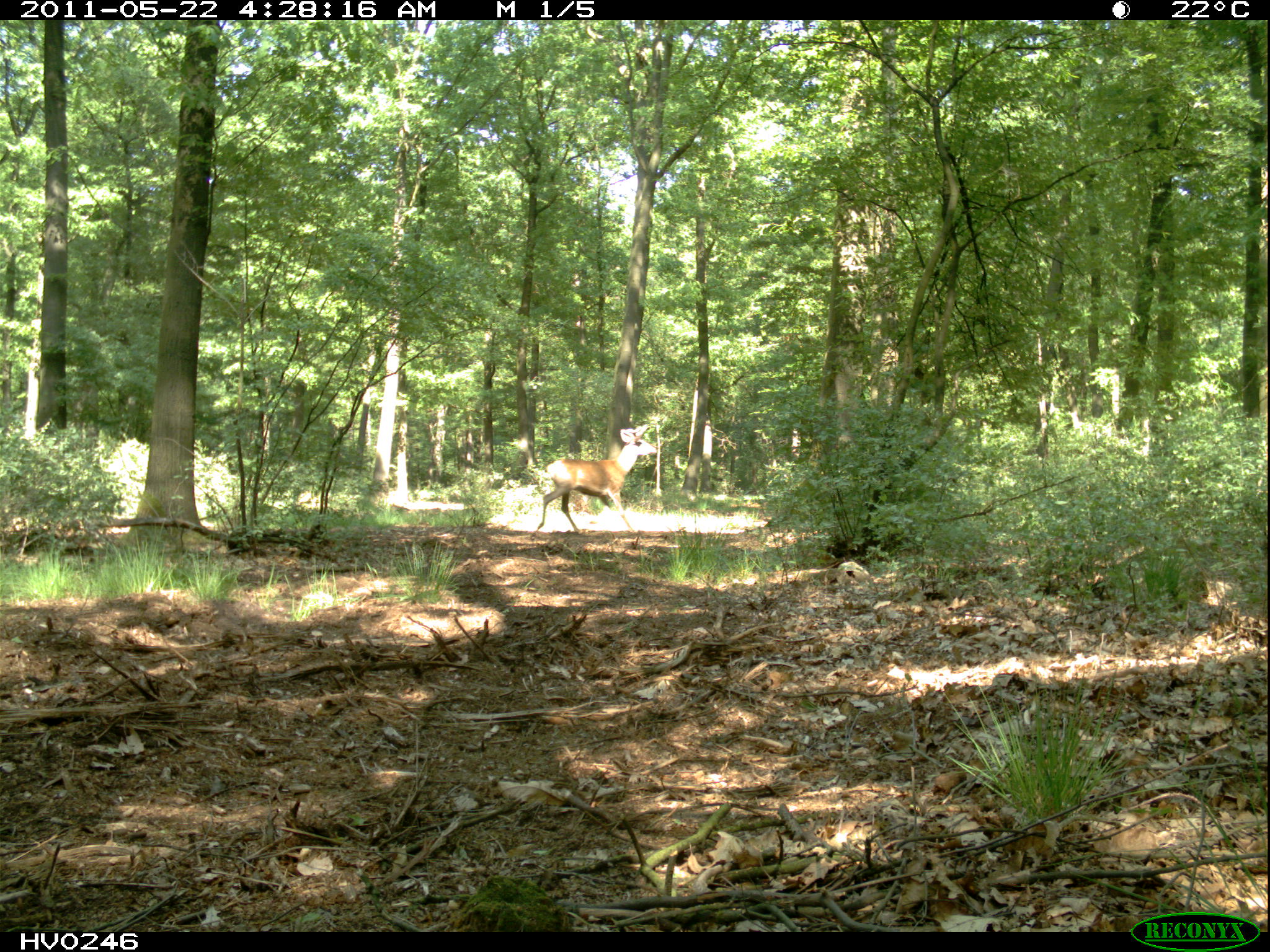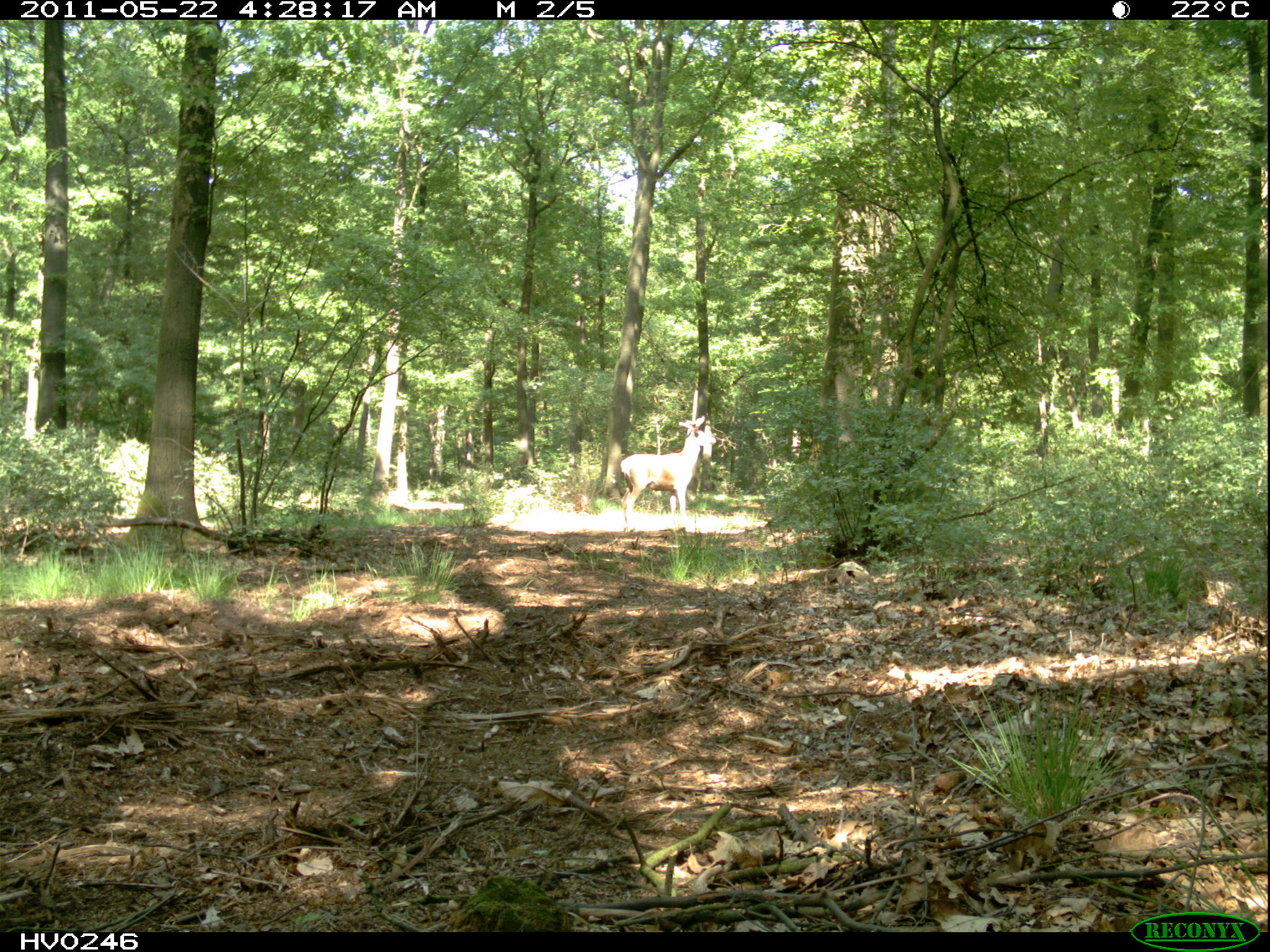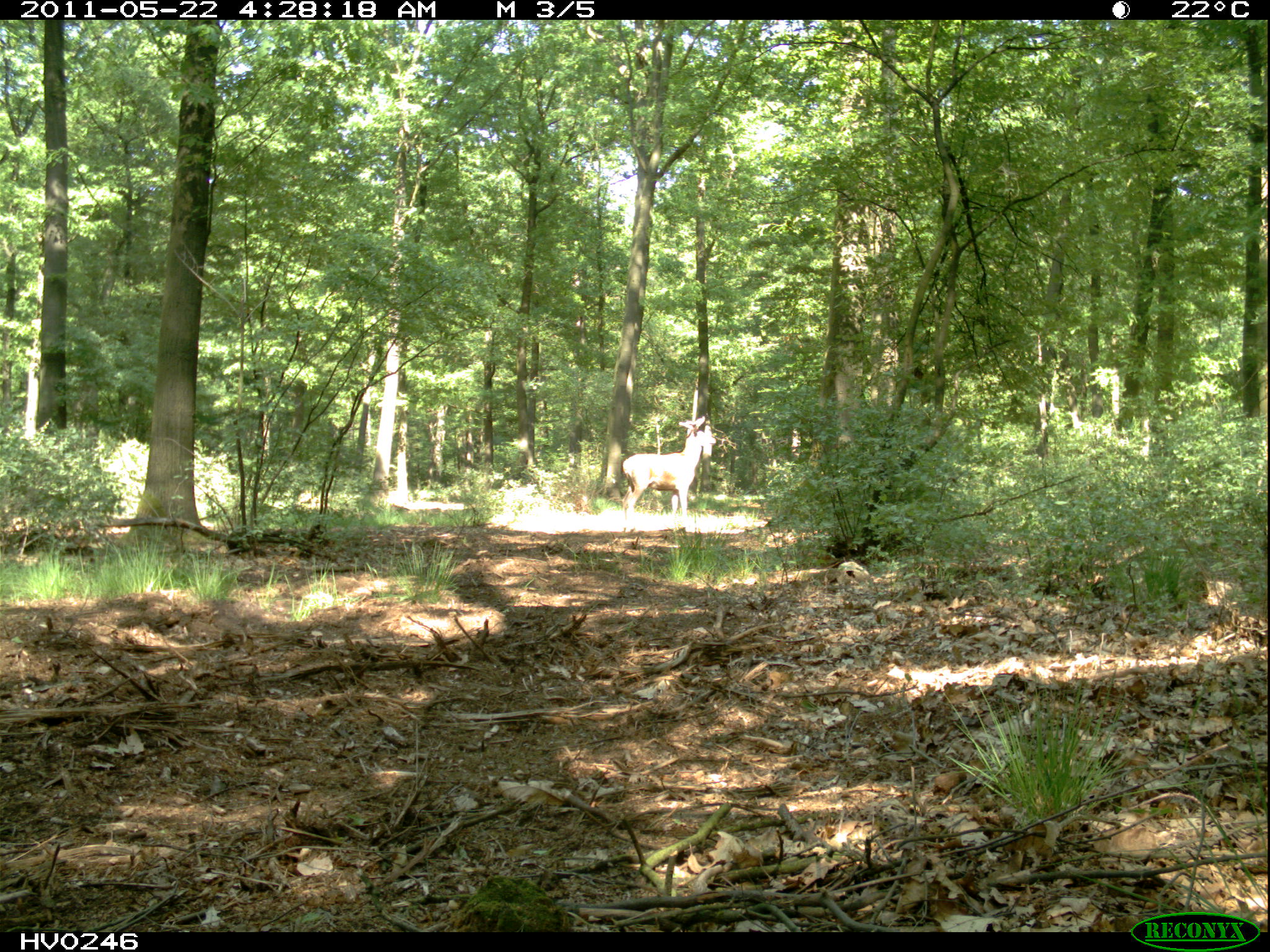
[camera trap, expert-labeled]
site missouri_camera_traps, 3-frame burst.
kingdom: Animalia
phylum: Chordata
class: Mammalia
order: Artiodactyla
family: Cervidae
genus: Cervus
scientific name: Cervus elaphus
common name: red deer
Red deer (Cervus elaphus). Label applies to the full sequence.